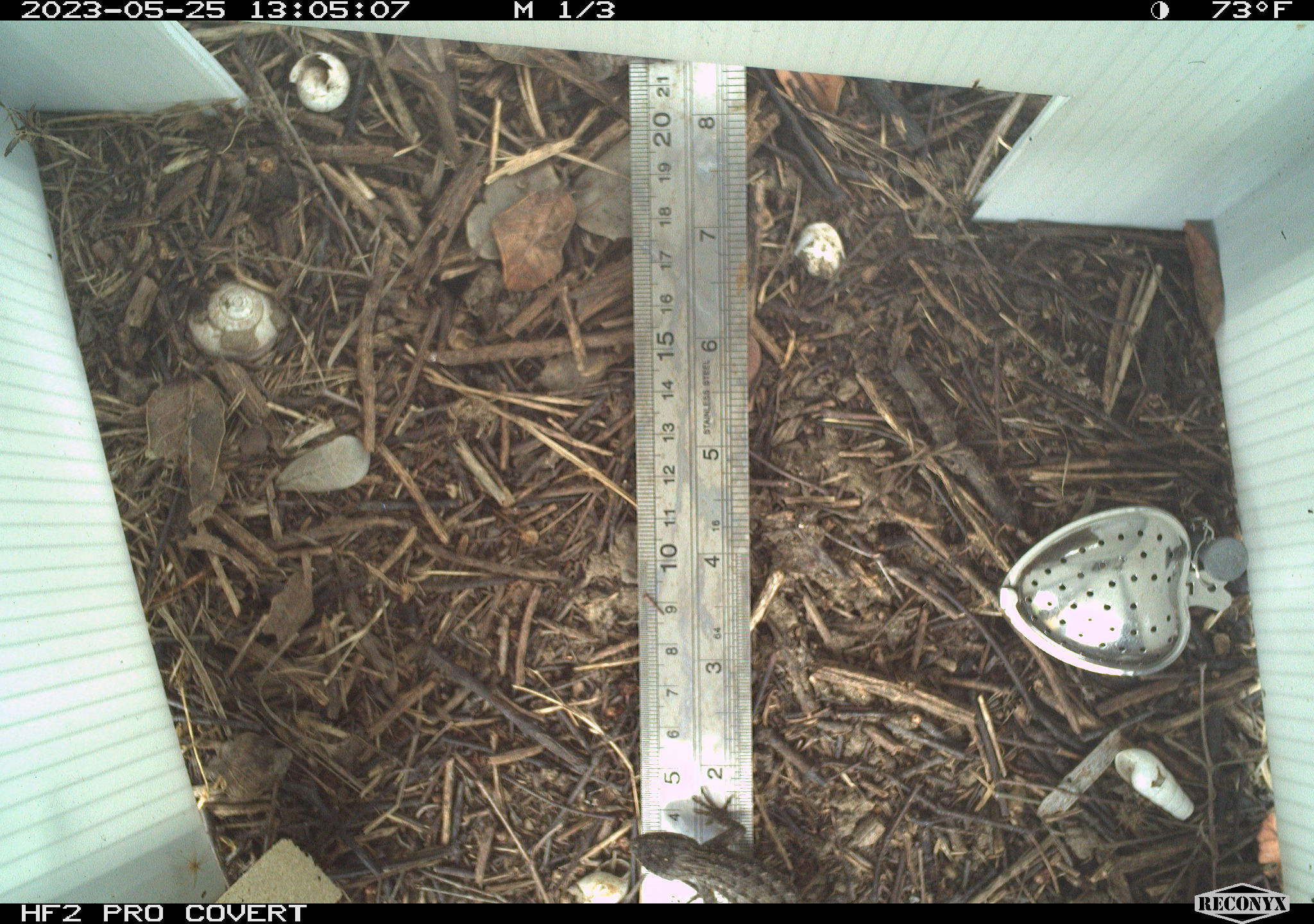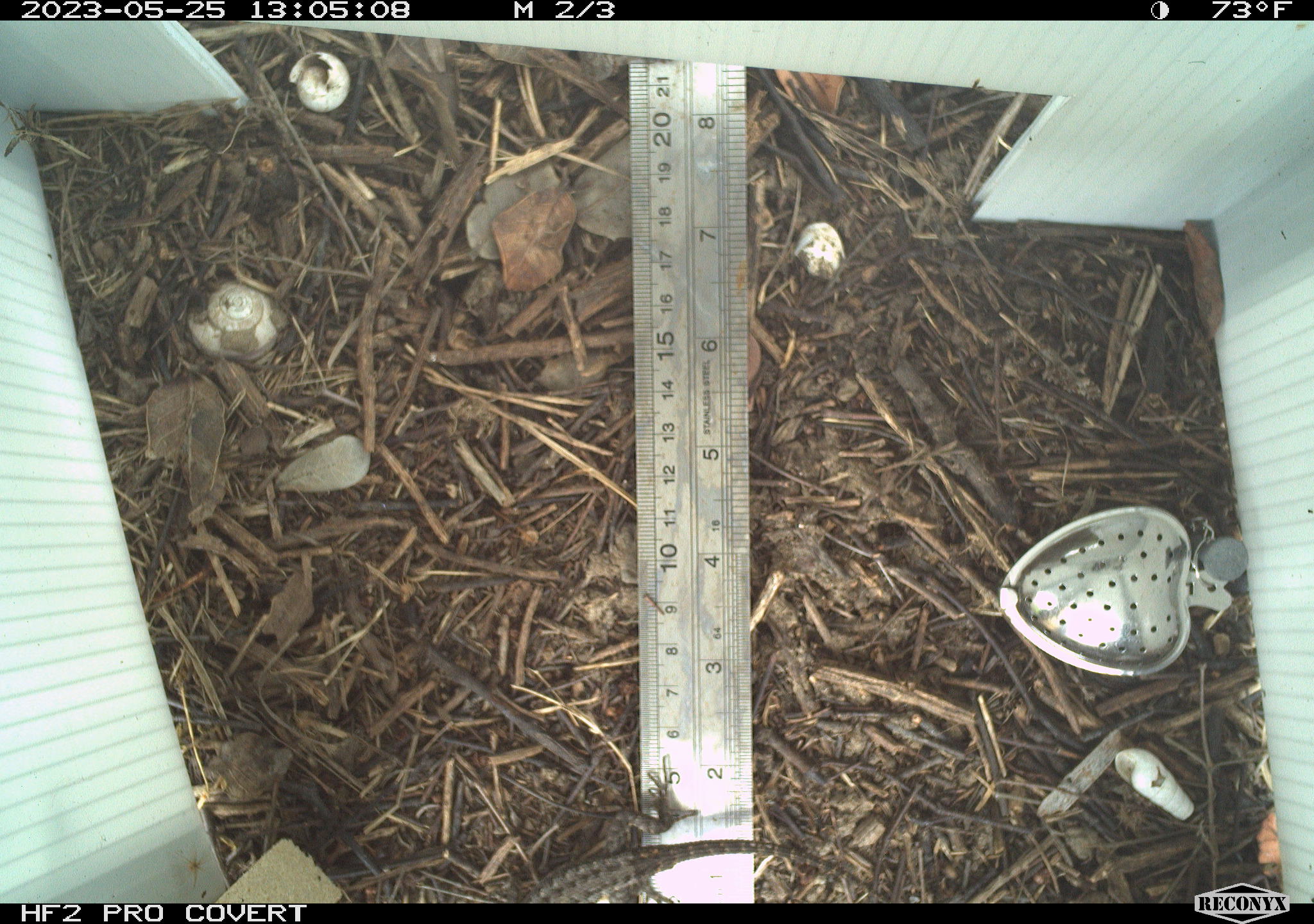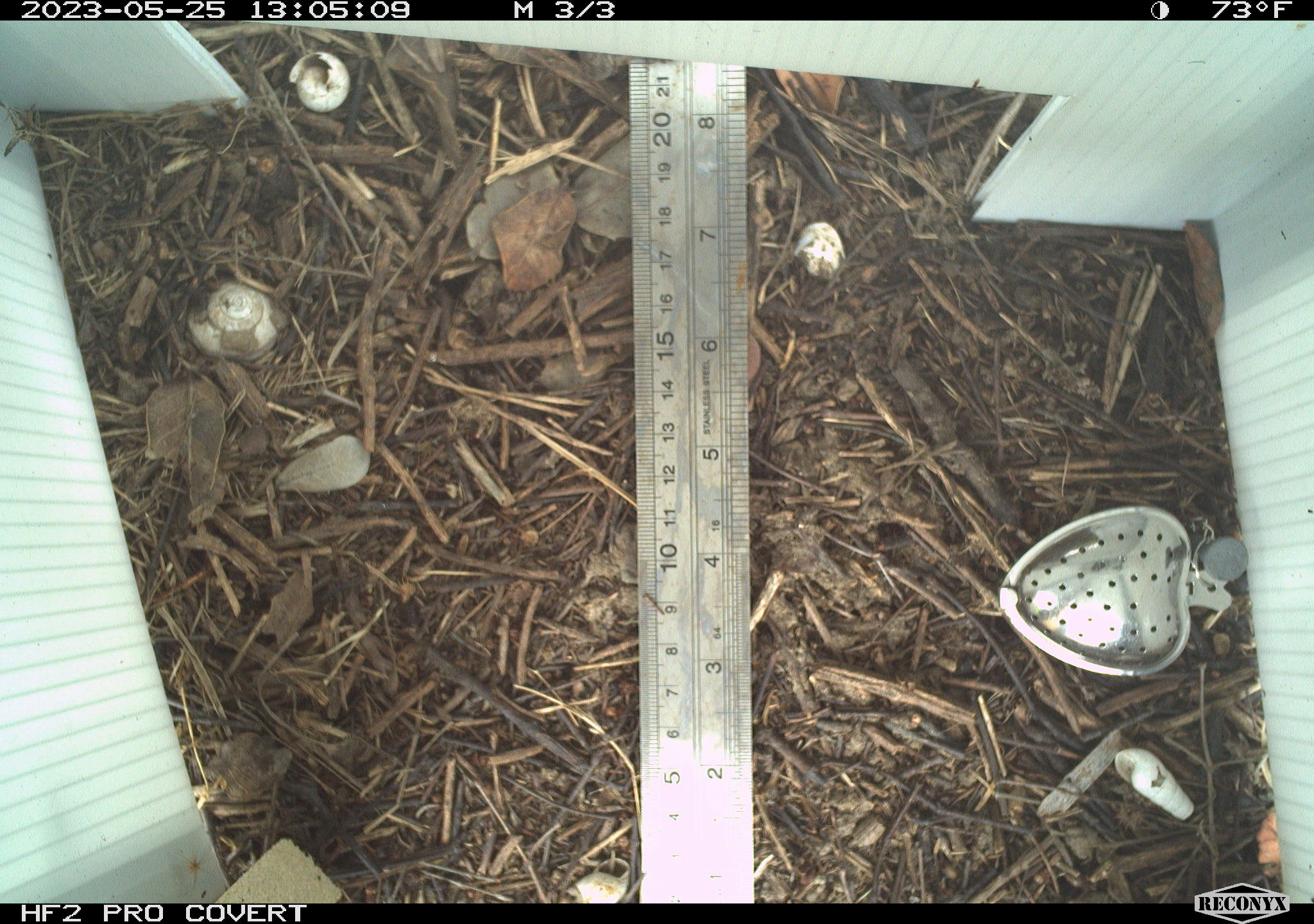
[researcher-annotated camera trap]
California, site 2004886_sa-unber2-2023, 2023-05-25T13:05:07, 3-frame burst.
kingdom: Animalia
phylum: Chordata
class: Reptilia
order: Squamata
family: Phrynosomatidae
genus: Sceloporus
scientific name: Sceloporus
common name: spiny lizards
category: sceloporus species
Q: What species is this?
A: Sceloporus species (spiny lizards) (Sceloporus).